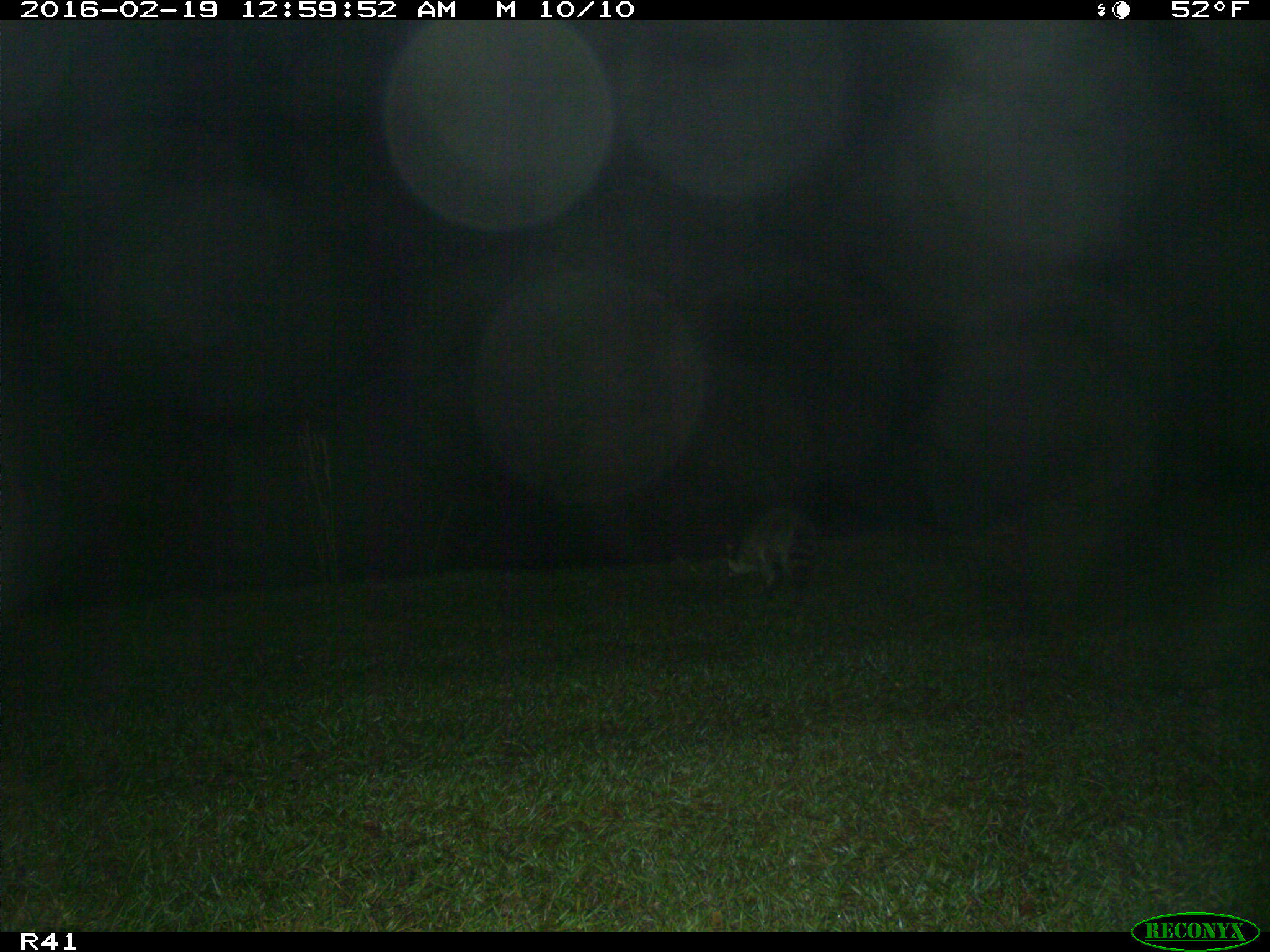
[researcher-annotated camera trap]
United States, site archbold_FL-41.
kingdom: Animalia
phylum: Chordata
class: Mammalia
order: Carnivora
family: Procyonidae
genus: Procyon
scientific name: Procyon lotor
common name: common raccoon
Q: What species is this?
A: Procyon lotor (common raccoon).